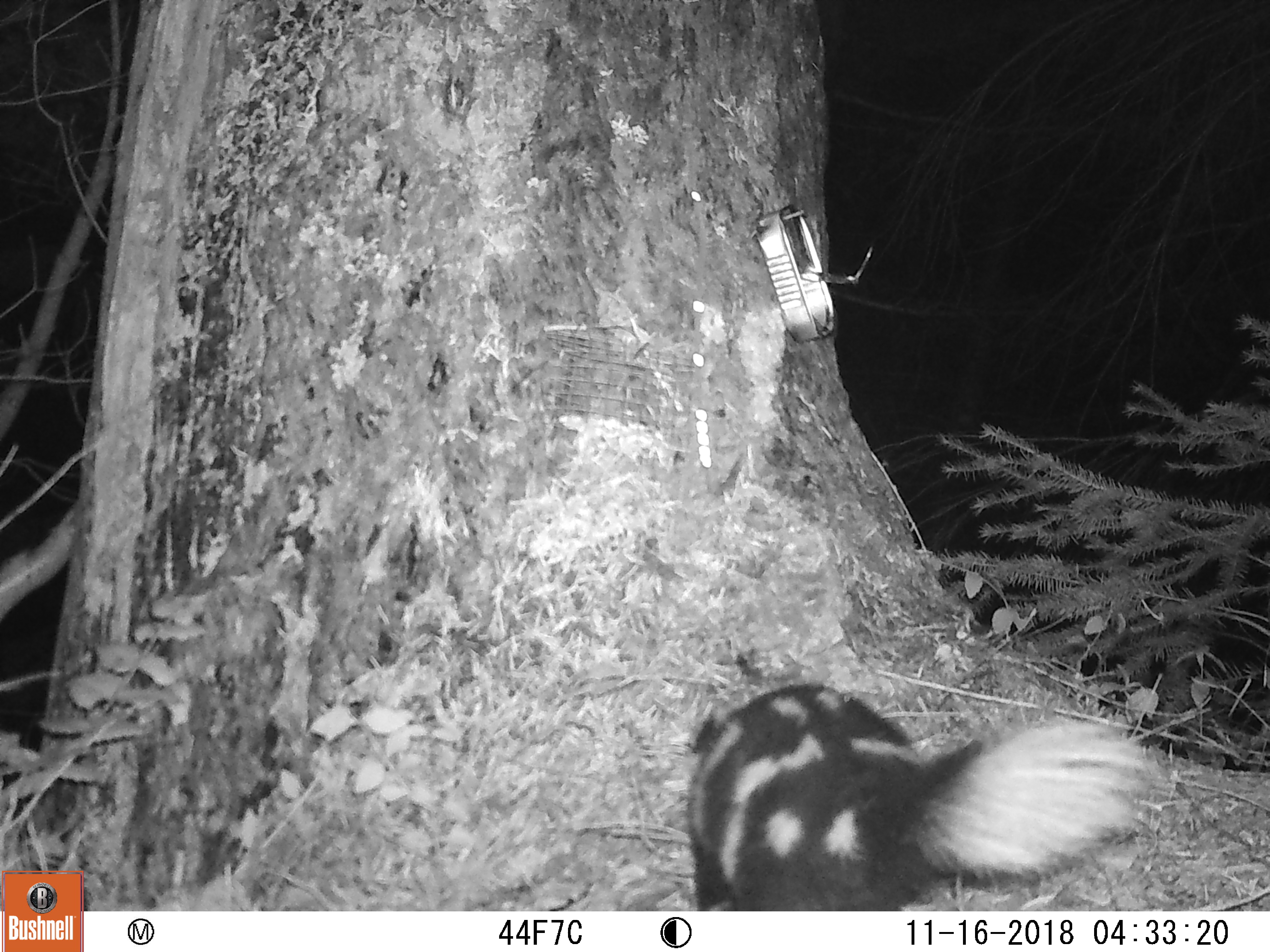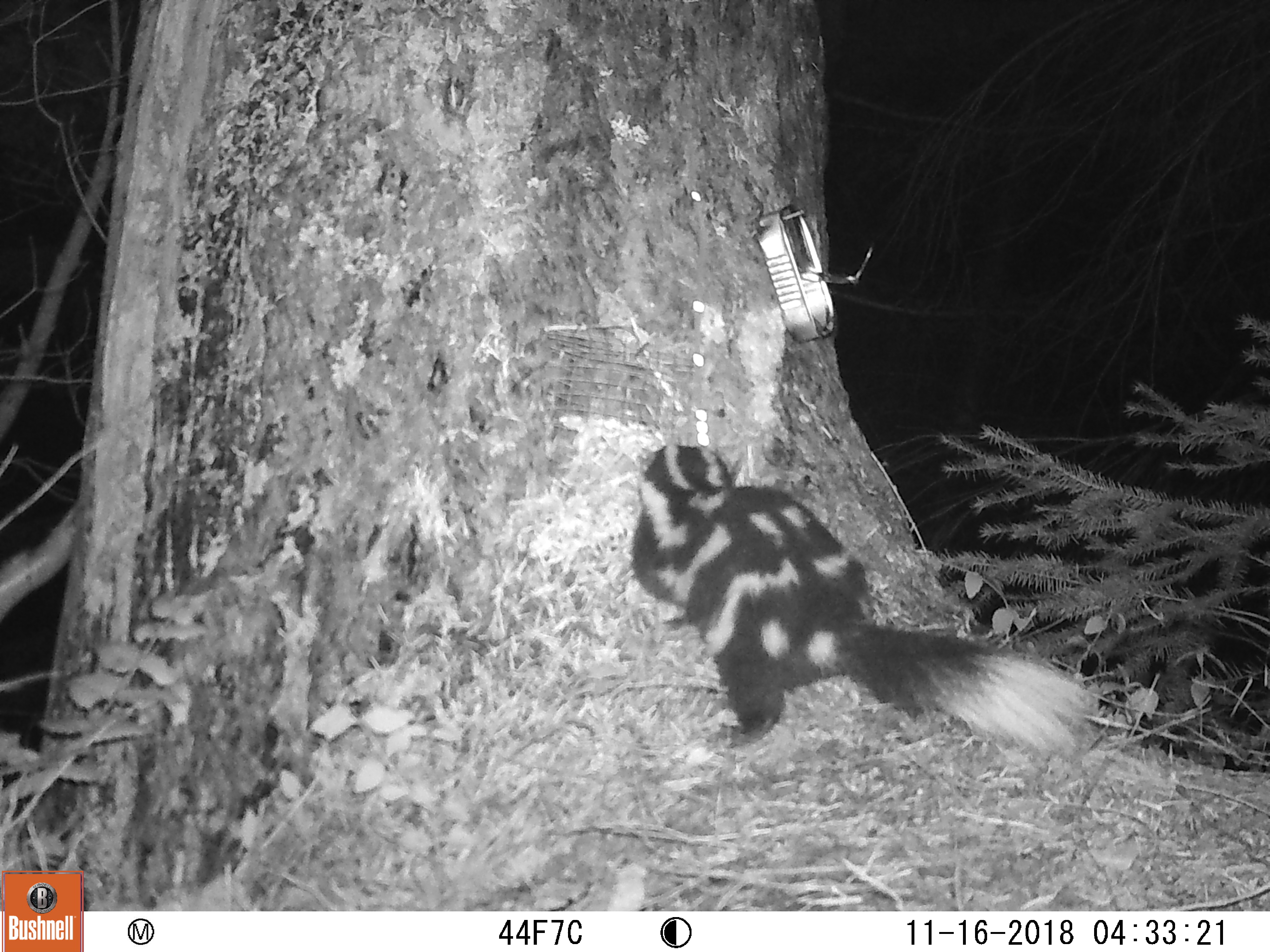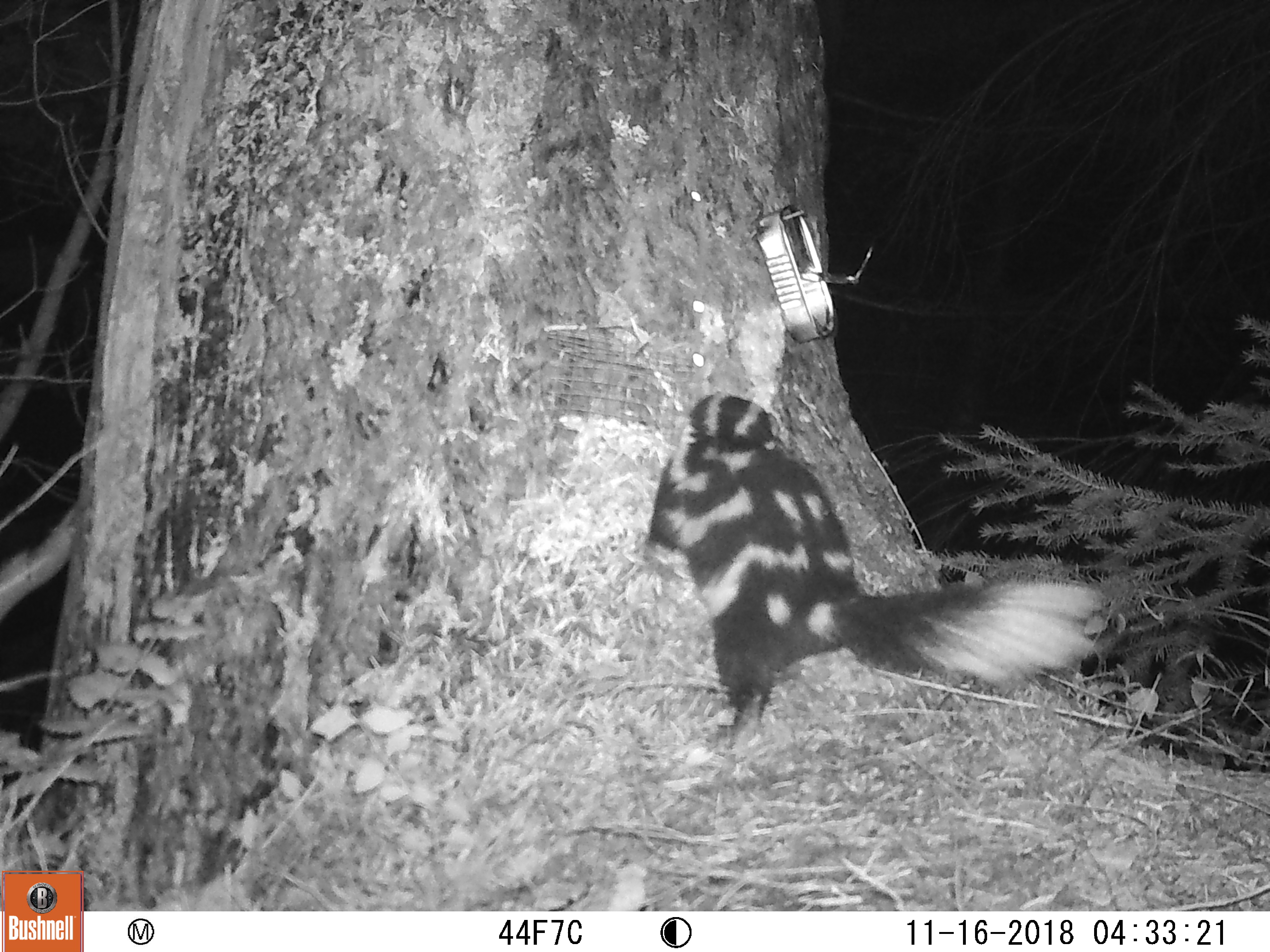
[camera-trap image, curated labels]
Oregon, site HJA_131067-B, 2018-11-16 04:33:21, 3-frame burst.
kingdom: Animalia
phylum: Chordata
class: Mammalia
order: Carnivora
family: Mephitidae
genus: Spilogale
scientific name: Spilogale gracilis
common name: western spotted skunk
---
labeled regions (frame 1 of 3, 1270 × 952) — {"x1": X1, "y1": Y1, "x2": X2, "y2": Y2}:
western spotted skunk: {"x1": 667, "y1": 665, "x2": 1169, "y2": 906}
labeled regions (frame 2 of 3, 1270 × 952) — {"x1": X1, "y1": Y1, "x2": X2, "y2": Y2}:
western spotted skunk: {"x1": 610, "y1": 413, "x2": 1111, "y2": 766}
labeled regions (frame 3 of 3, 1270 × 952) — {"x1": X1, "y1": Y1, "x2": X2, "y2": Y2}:
western spotted skunk: {"x1": 606, "y1": 363, "x2": 1130, "y2": 752}